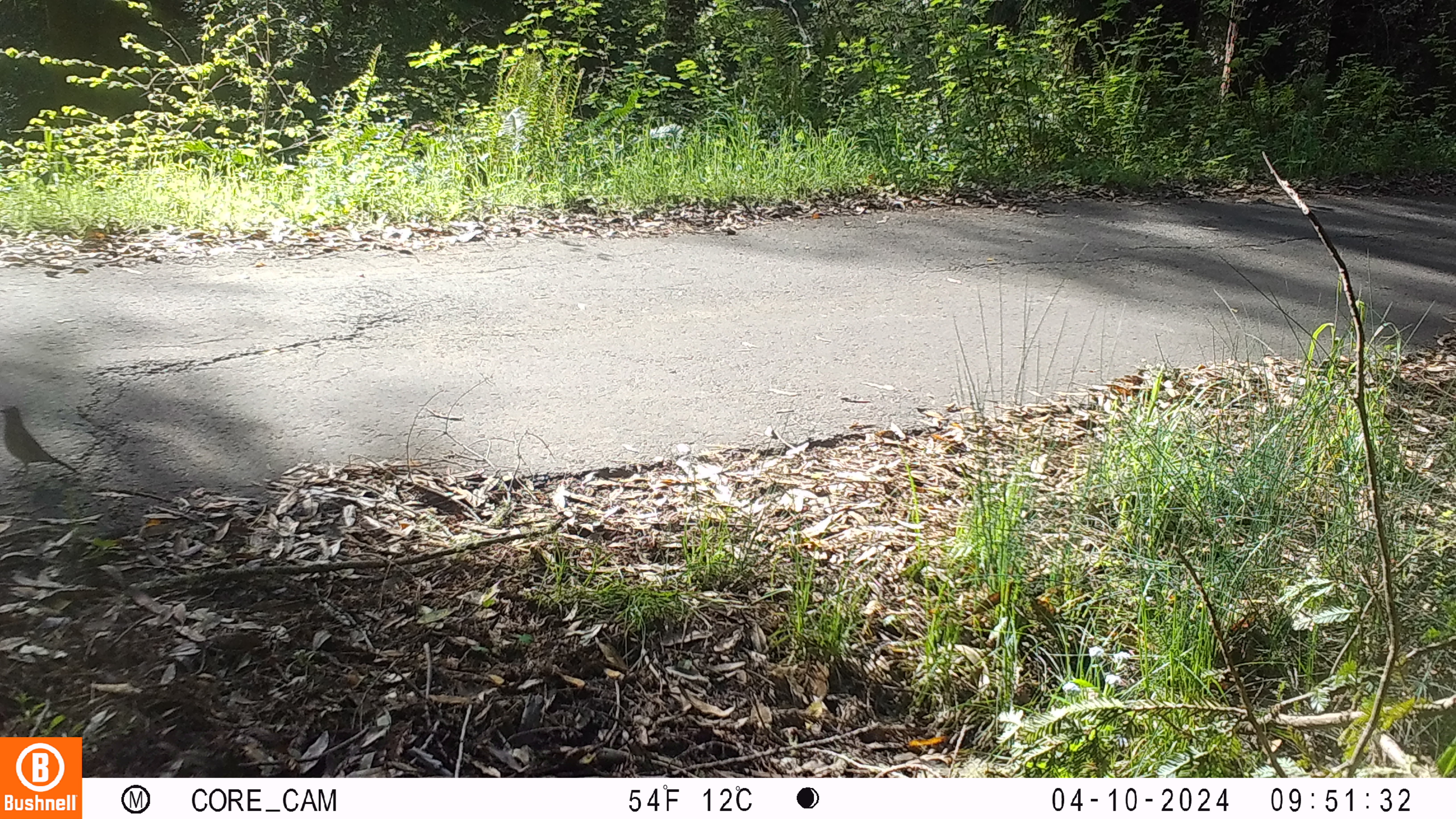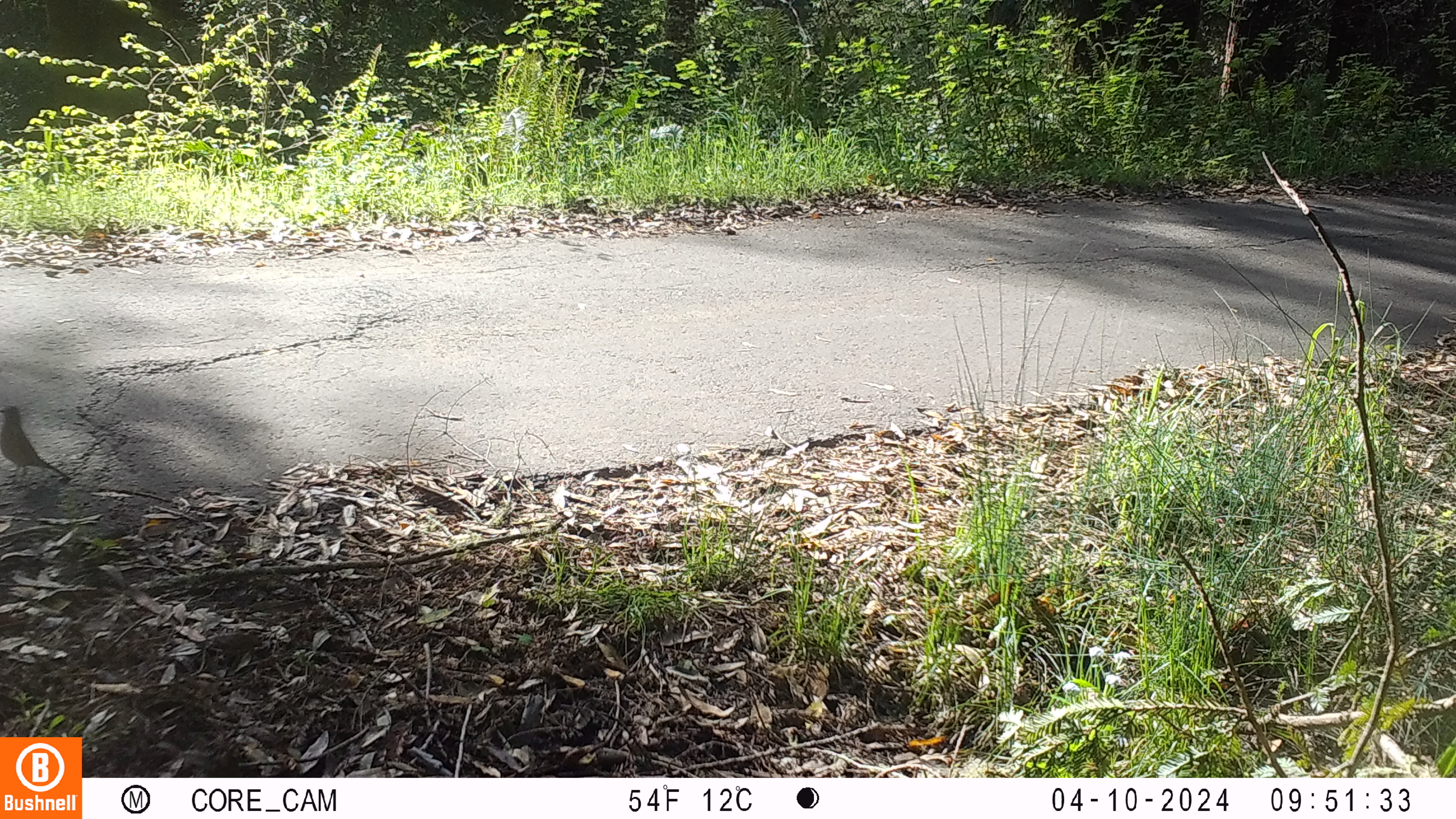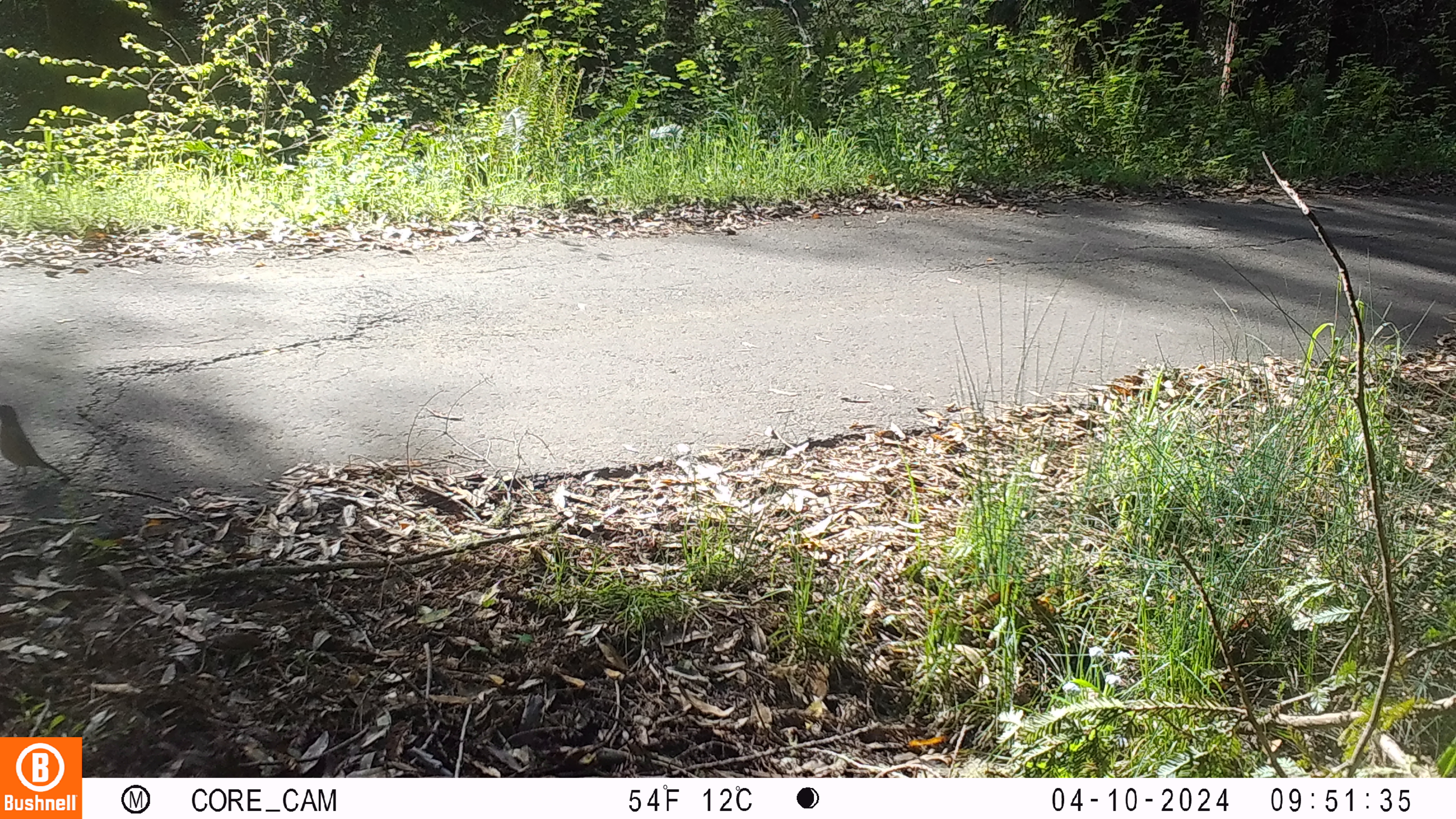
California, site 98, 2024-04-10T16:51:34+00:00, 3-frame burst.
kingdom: Animalia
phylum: Chordata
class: Aves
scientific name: Aves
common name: bird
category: unknown bird